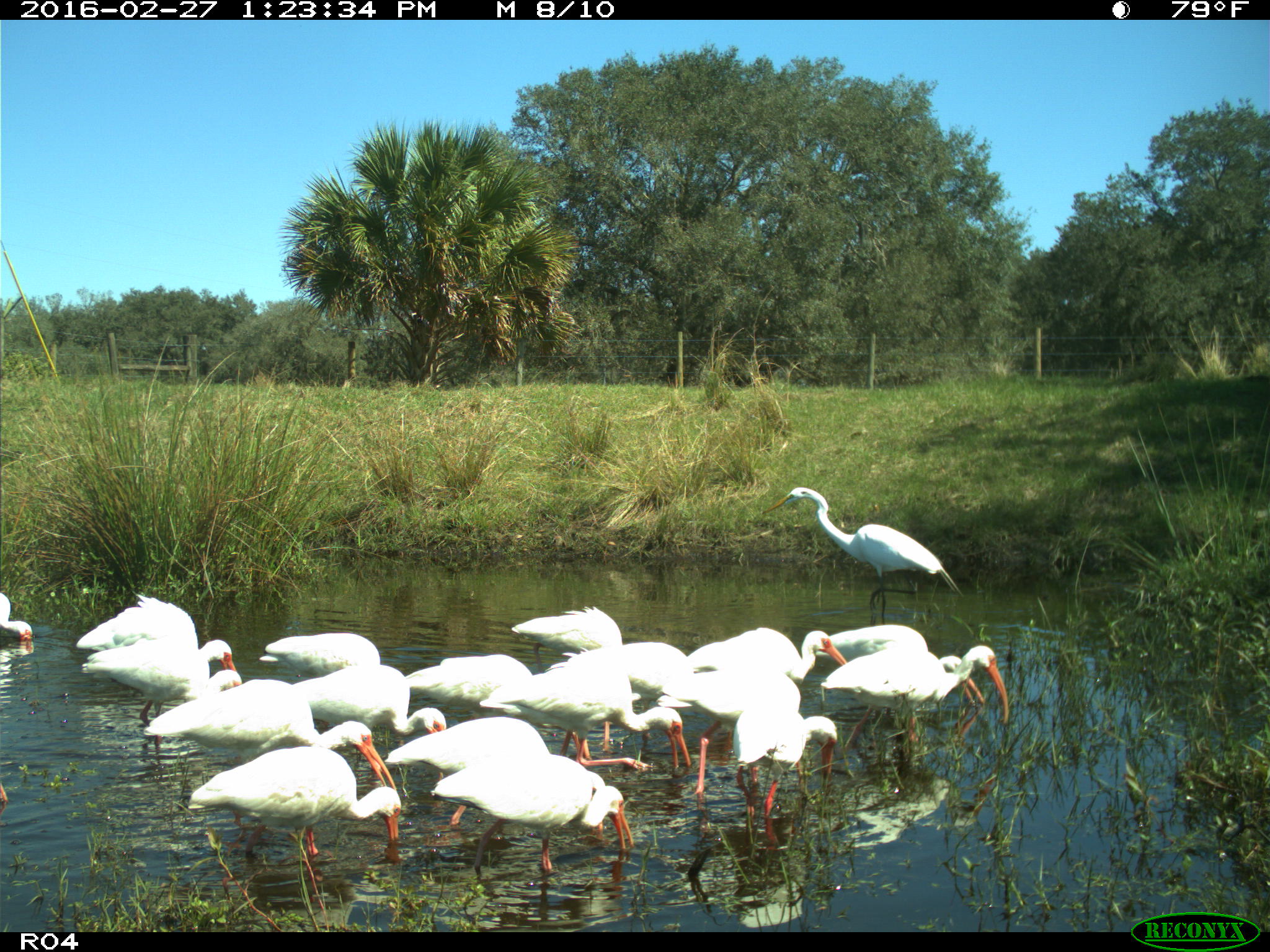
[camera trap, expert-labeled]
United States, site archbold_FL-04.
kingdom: Animalia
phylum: Chordata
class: Aves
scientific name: Aves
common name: birds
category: unidentified bird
Unidentified bird (birds) (Aves).